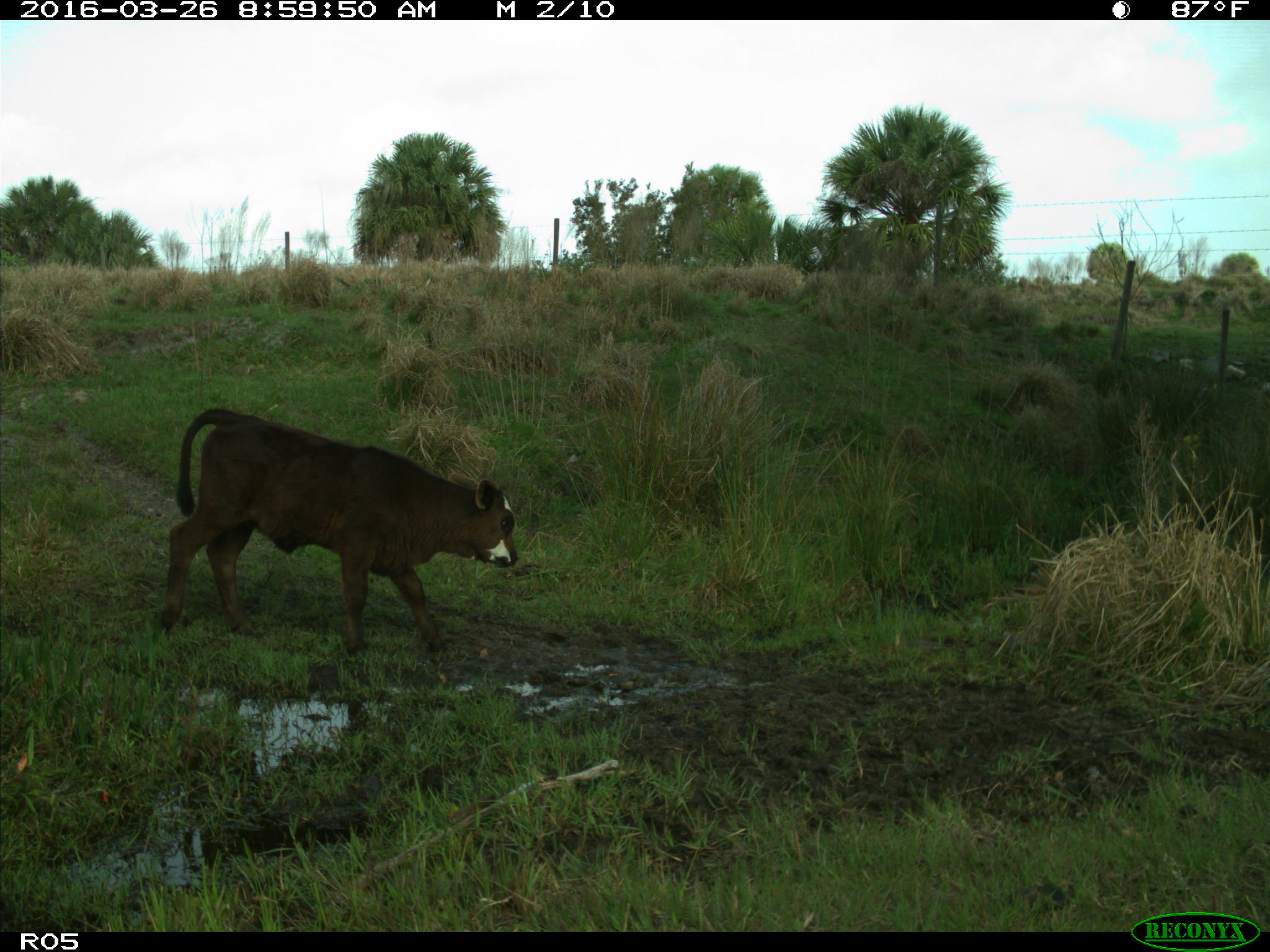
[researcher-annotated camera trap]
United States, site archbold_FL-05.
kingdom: Animalia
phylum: Chordata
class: Mammalia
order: Artiodactyla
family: Bovidae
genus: Bos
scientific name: Bos taurus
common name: domestic cow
Bos taurus (domestic cow).